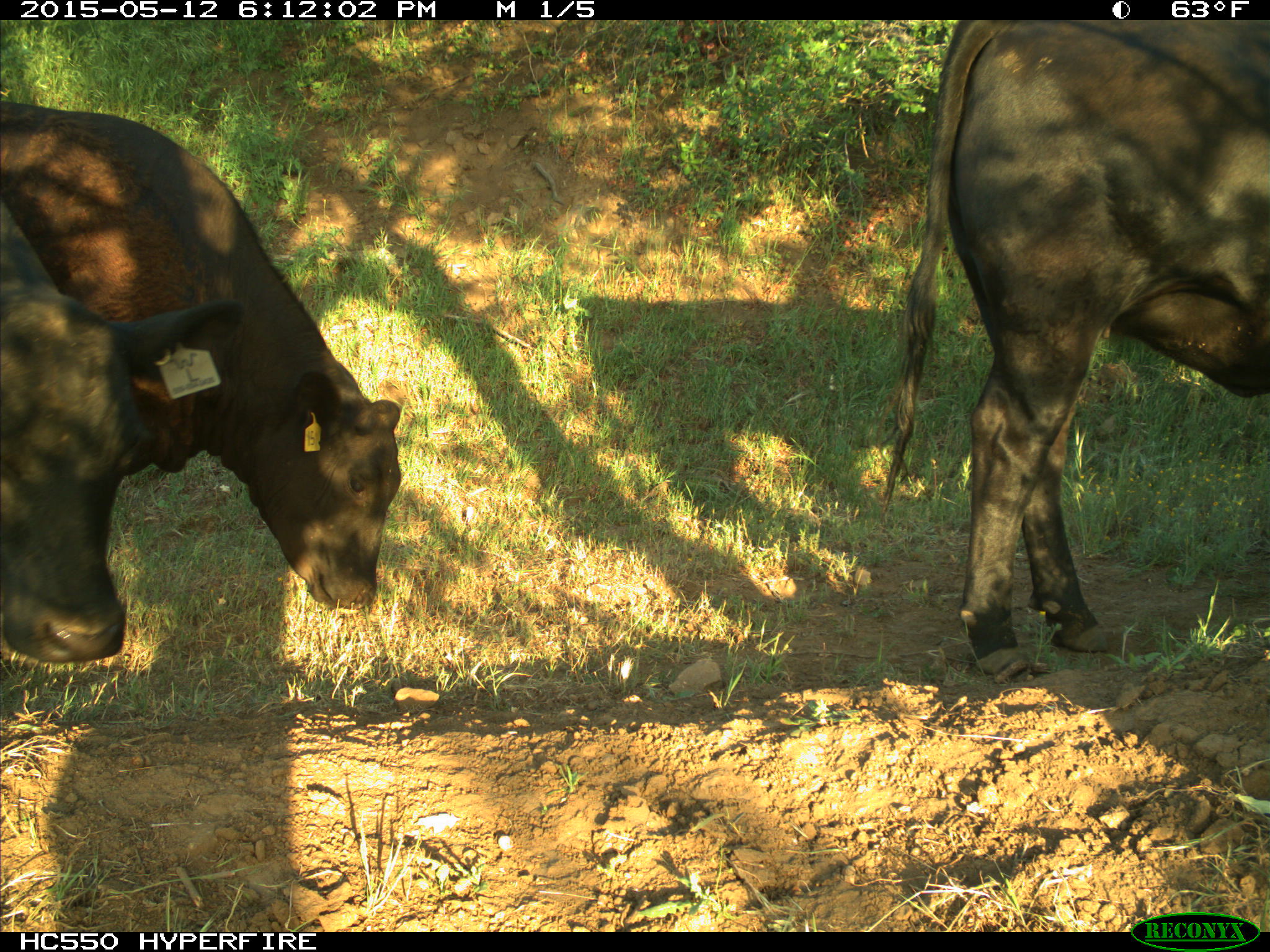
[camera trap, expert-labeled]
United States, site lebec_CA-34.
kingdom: Animalia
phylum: Chordata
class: Mammalia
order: Artiodactyla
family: Bovidae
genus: Bos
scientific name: Bos taurus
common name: domestic cow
Bos taurus (domestic cow).